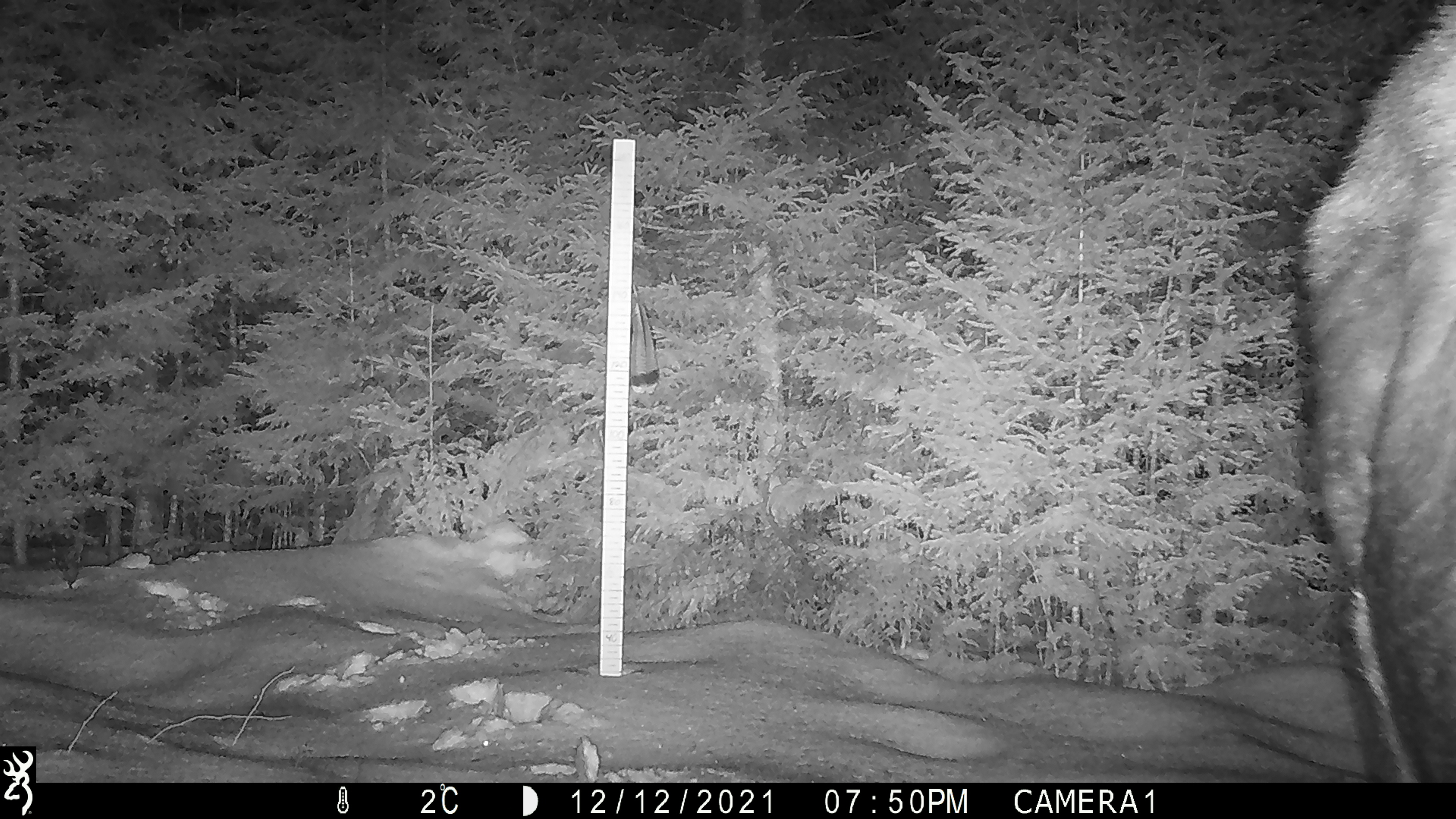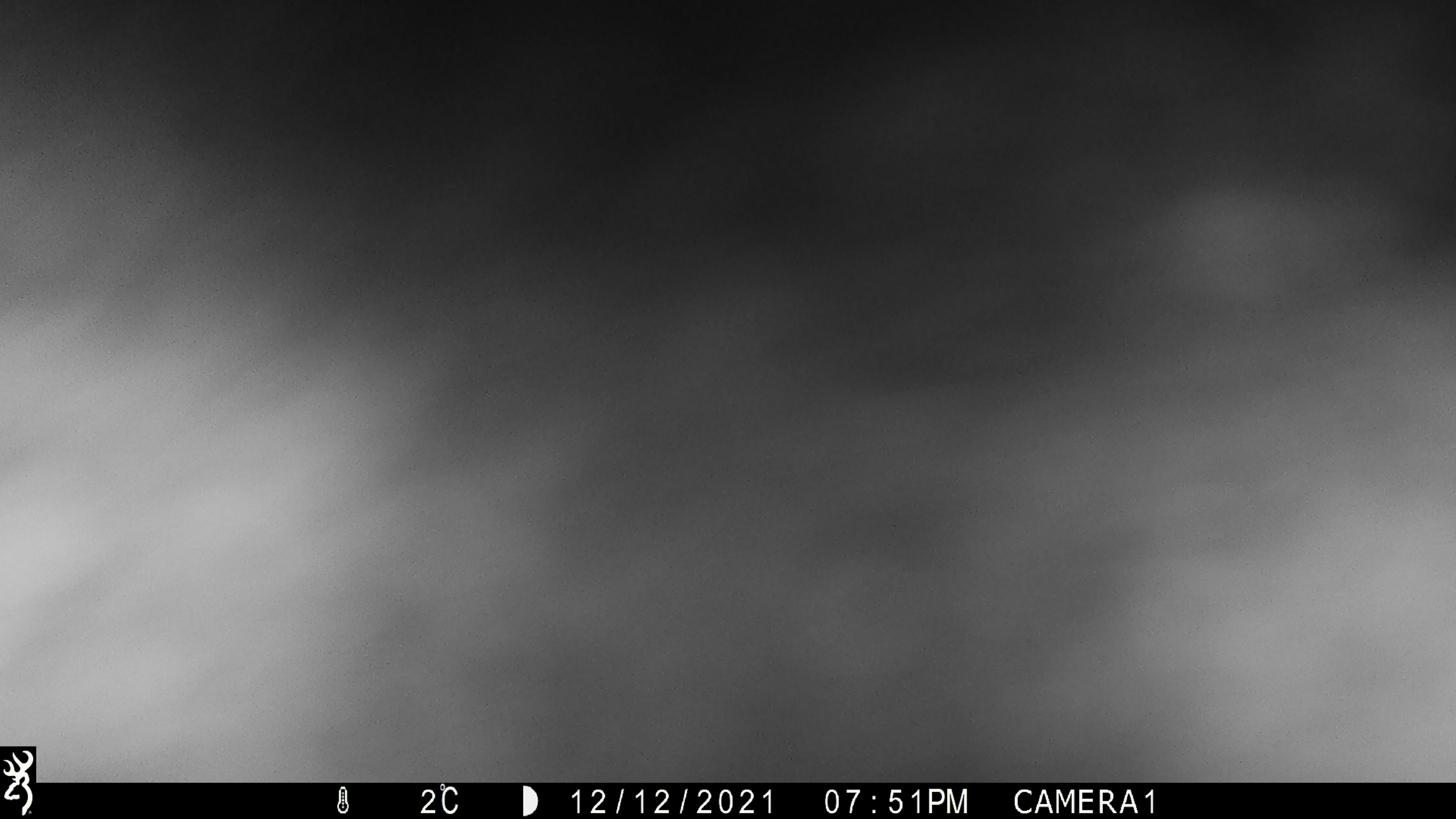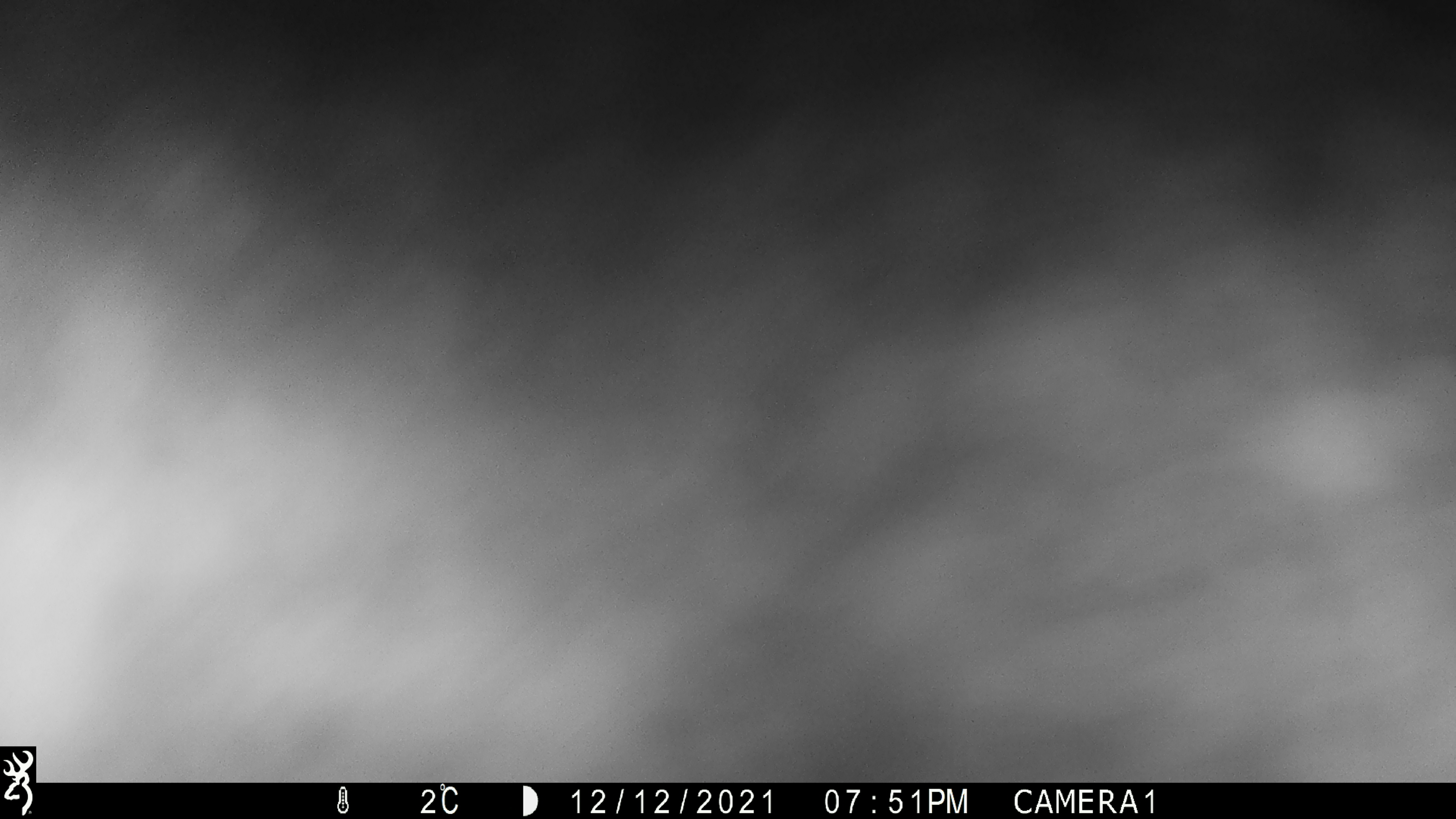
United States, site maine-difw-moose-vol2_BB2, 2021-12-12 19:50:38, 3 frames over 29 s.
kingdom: Animalia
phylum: Chordata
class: Mammalia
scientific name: Mammalia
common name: mammal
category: mammal sp.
Mammal sp. (mammal) (Mammalia).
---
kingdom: Animalia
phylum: Chordata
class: Mammalia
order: Artiodactyla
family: Cervidae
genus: Alces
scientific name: Alces alces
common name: moose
Moose (Alces alces).